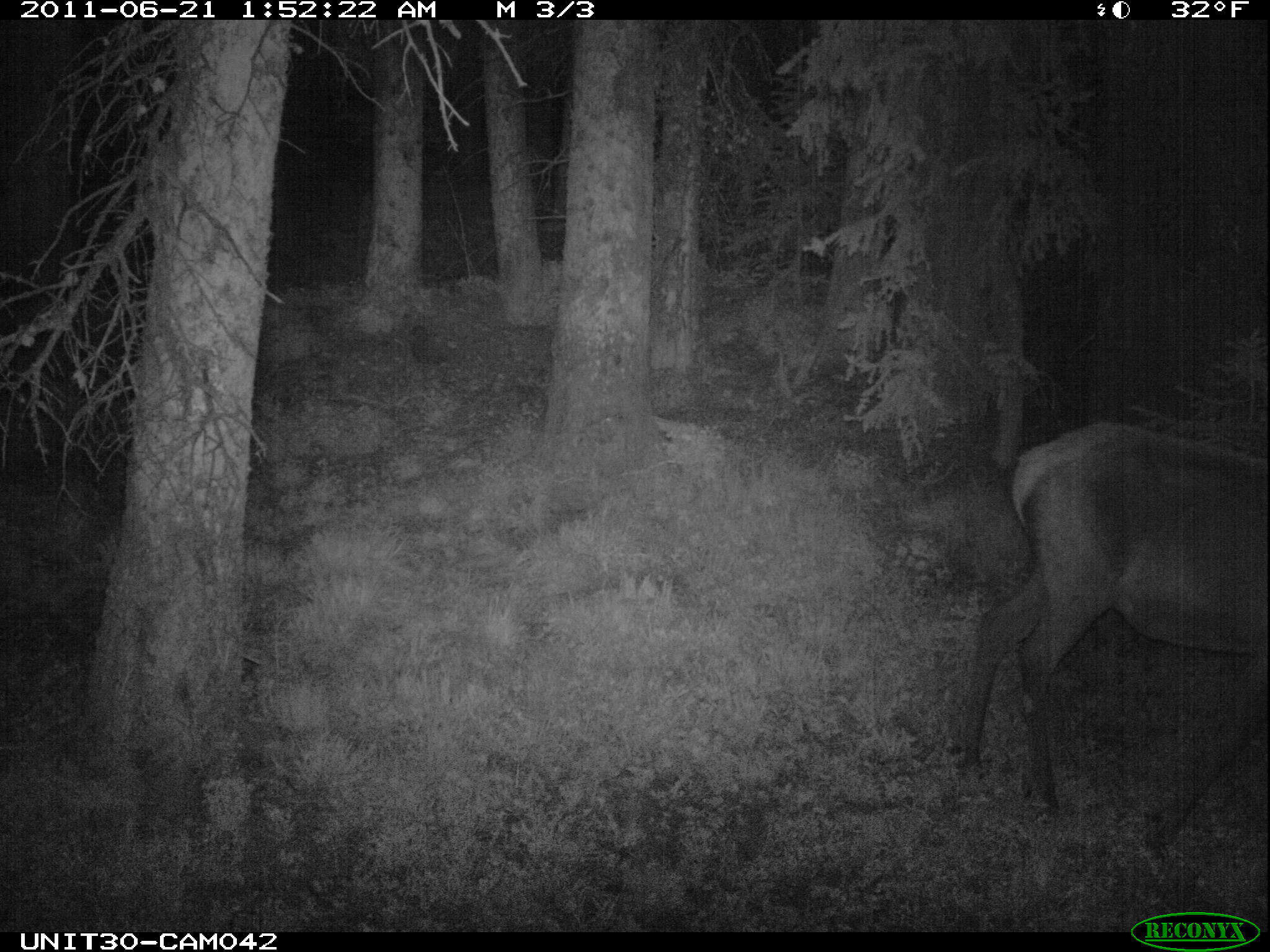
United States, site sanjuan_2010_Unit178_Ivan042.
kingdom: Animalia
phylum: Chordata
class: Mammalia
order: Artiodactyla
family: Cervidae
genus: Cervus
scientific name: Cervus elaphus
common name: red deer